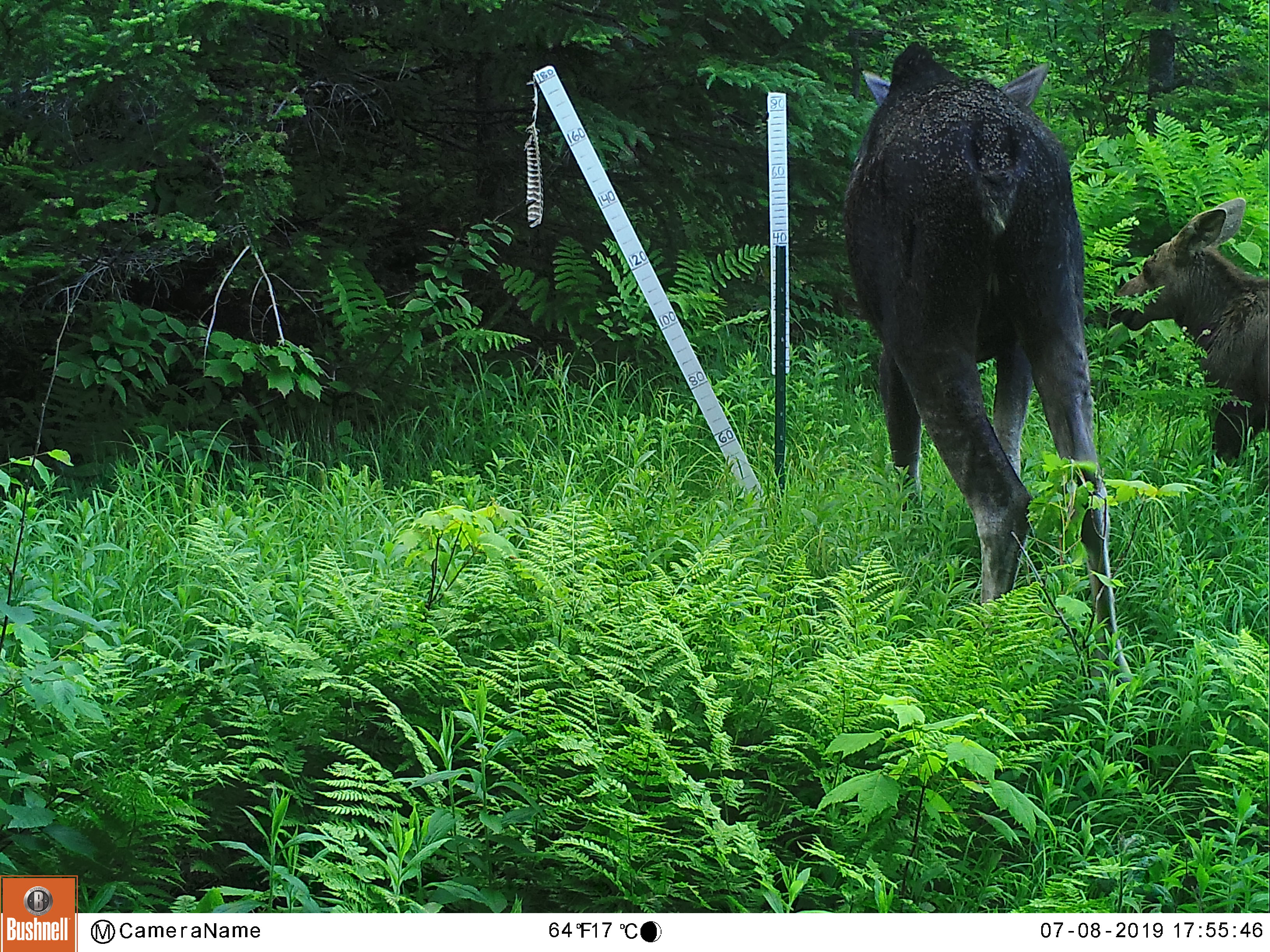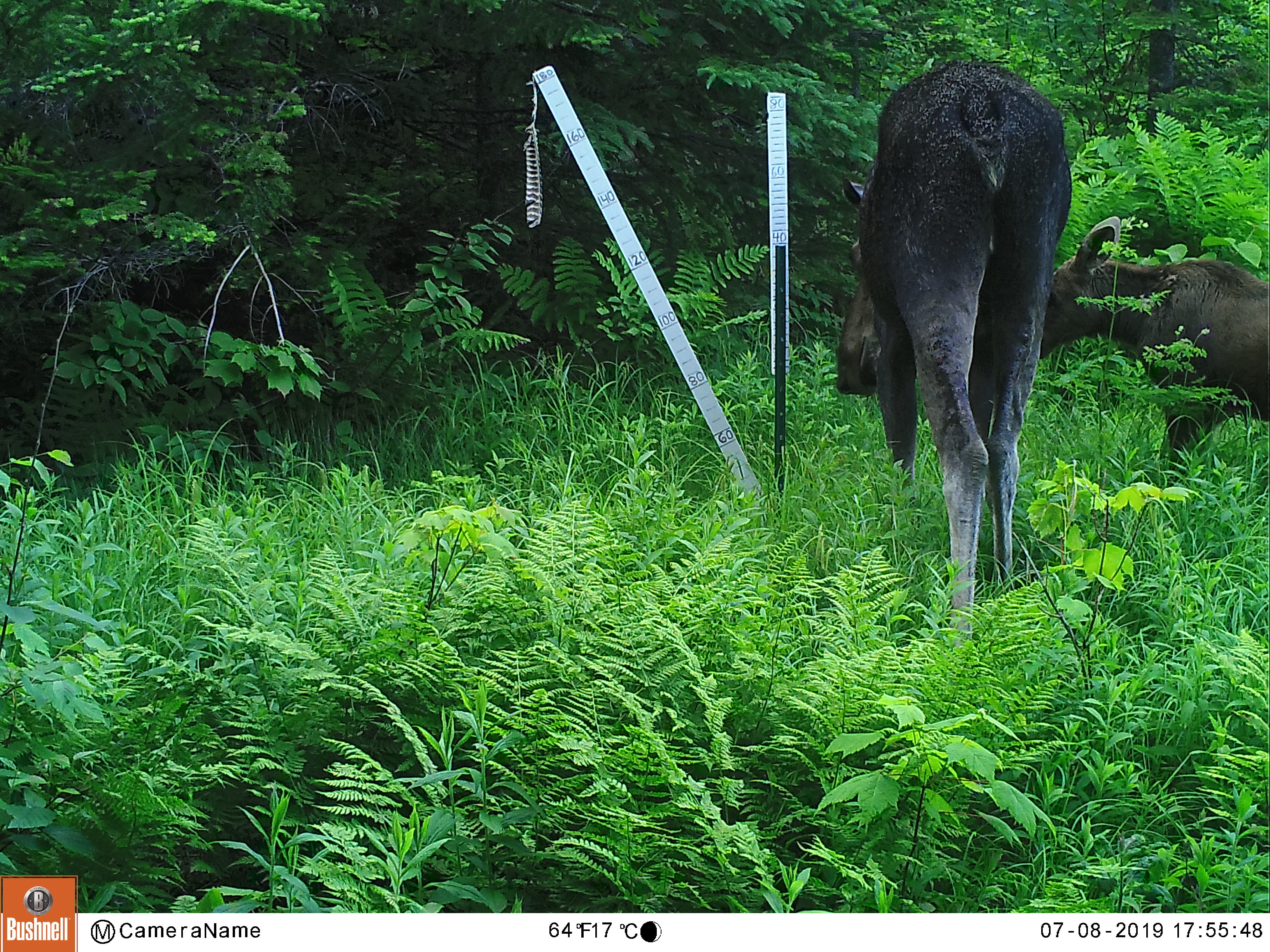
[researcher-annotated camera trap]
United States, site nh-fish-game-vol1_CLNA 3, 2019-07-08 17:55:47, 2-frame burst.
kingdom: Animalia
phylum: Chordata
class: Mammalia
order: Artiodactyla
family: Cervidae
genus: Alces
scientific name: Alces alces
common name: moose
Moose (Alces alces).